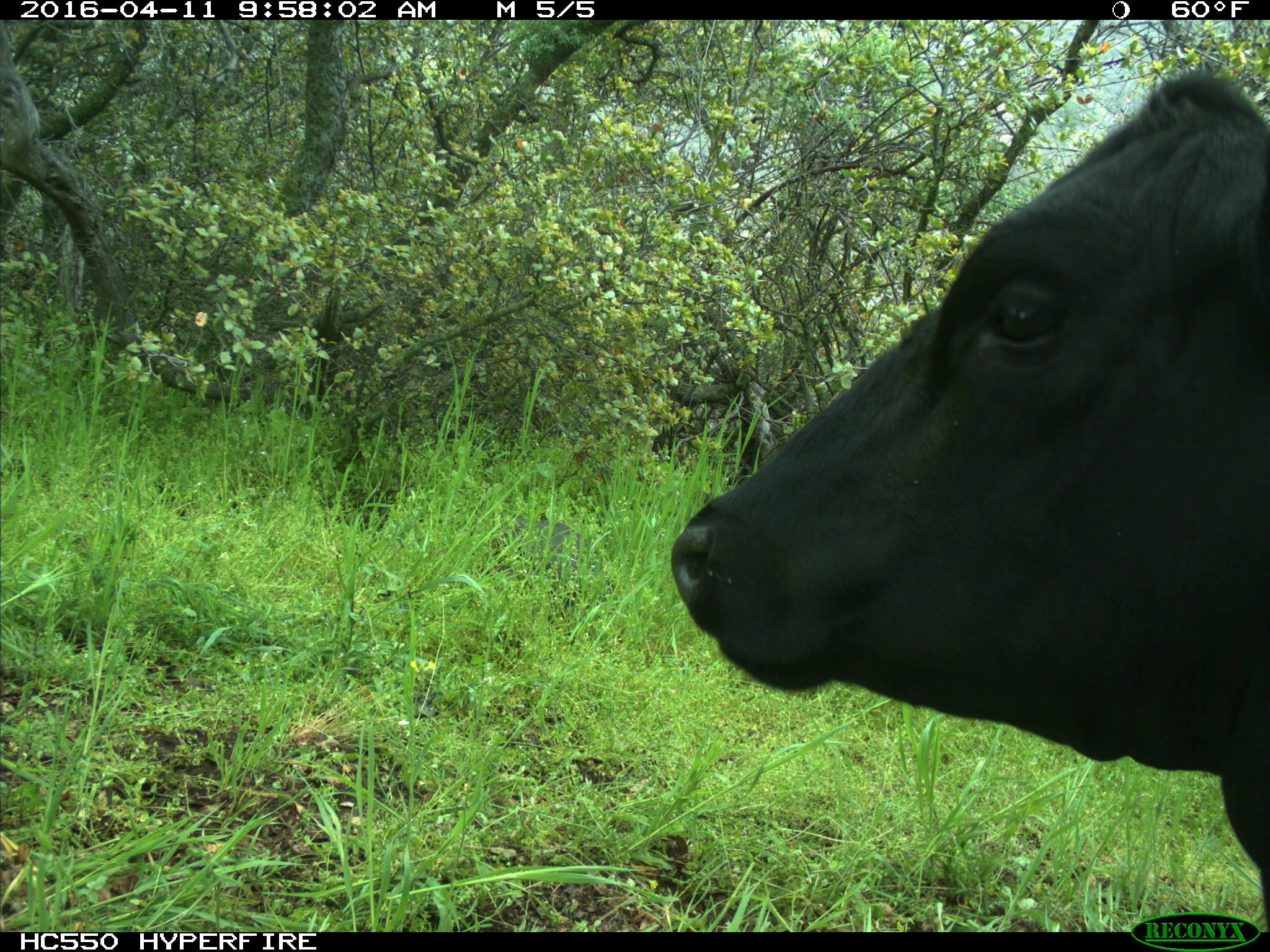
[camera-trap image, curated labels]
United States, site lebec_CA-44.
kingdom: Animalia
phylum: Chordata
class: Mammalia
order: Artiodactyla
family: Bovidae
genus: Bos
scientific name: Bos taurus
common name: domestic cow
Bos taurus (domestic cow).